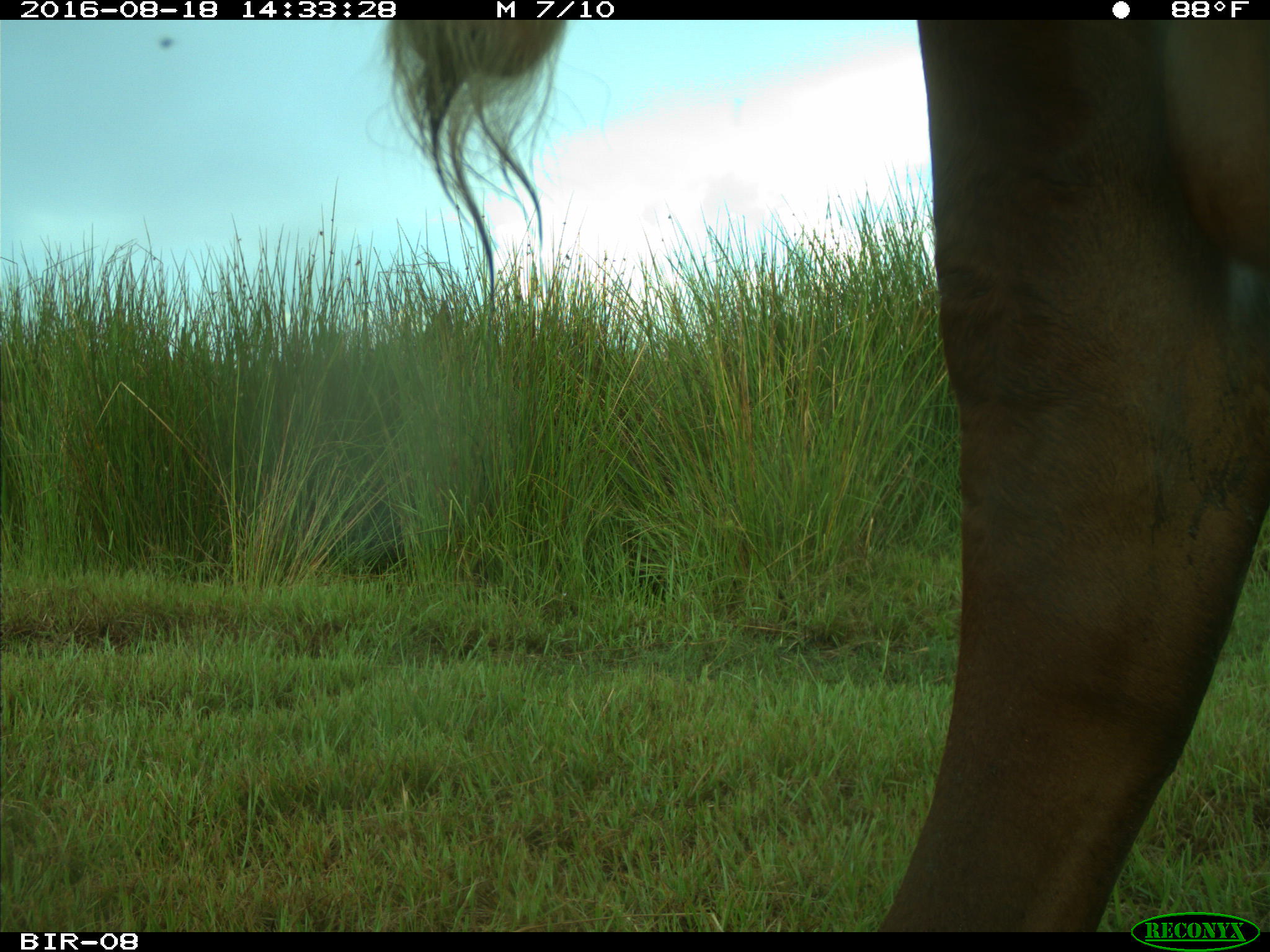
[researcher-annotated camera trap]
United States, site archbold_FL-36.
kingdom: Animalia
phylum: Chordata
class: Mammalia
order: Artiodactyla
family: Bovidae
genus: Bos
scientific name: Bos taurus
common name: domestic cow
Bos taurus (domestic cow).